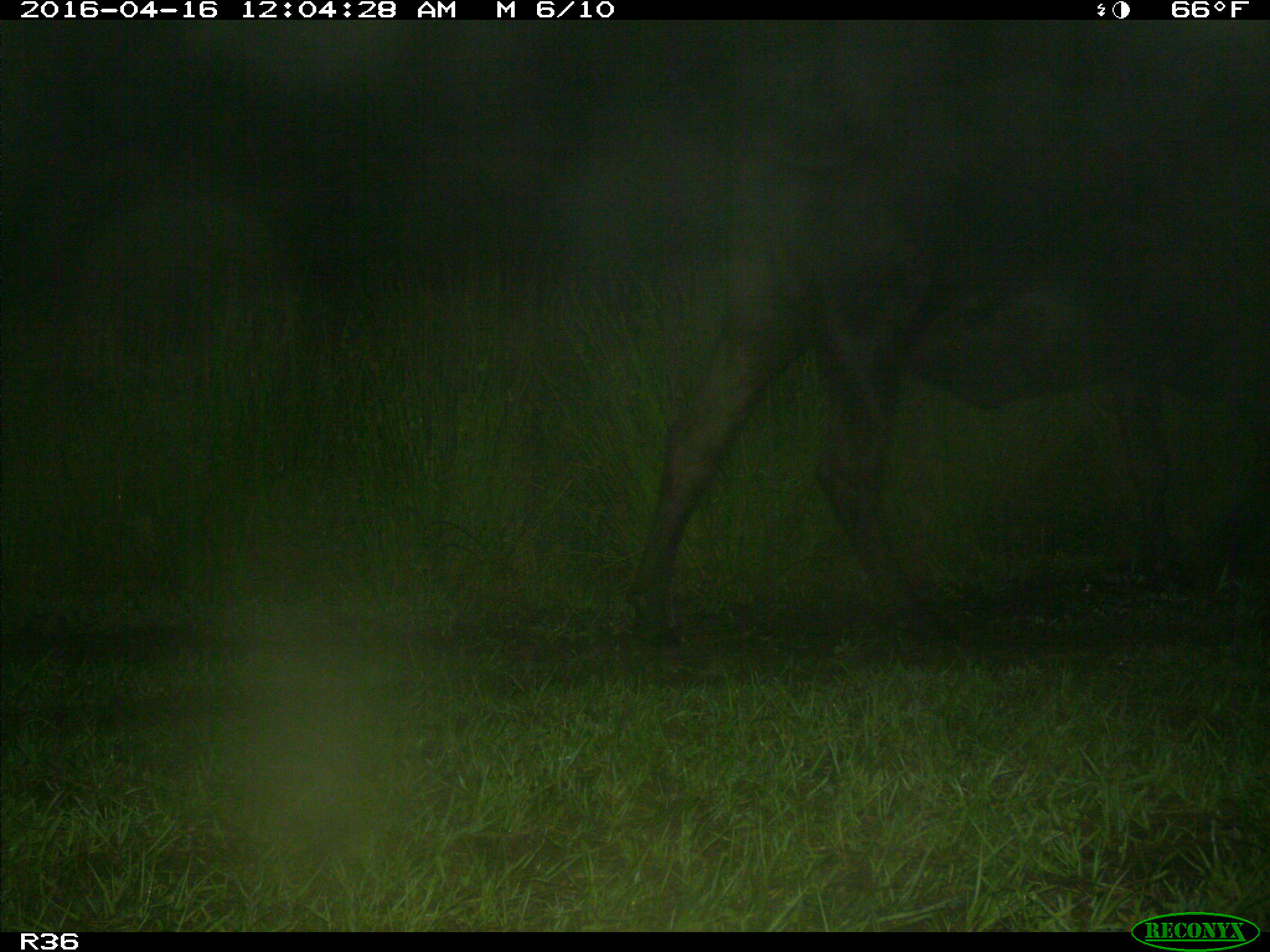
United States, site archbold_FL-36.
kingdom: Animalia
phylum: Chordata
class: Mammalia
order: Artiodactyla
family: Bovidae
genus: Bos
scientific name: Bos taurus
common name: domestic cow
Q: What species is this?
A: Bos taurus (domestic cow).